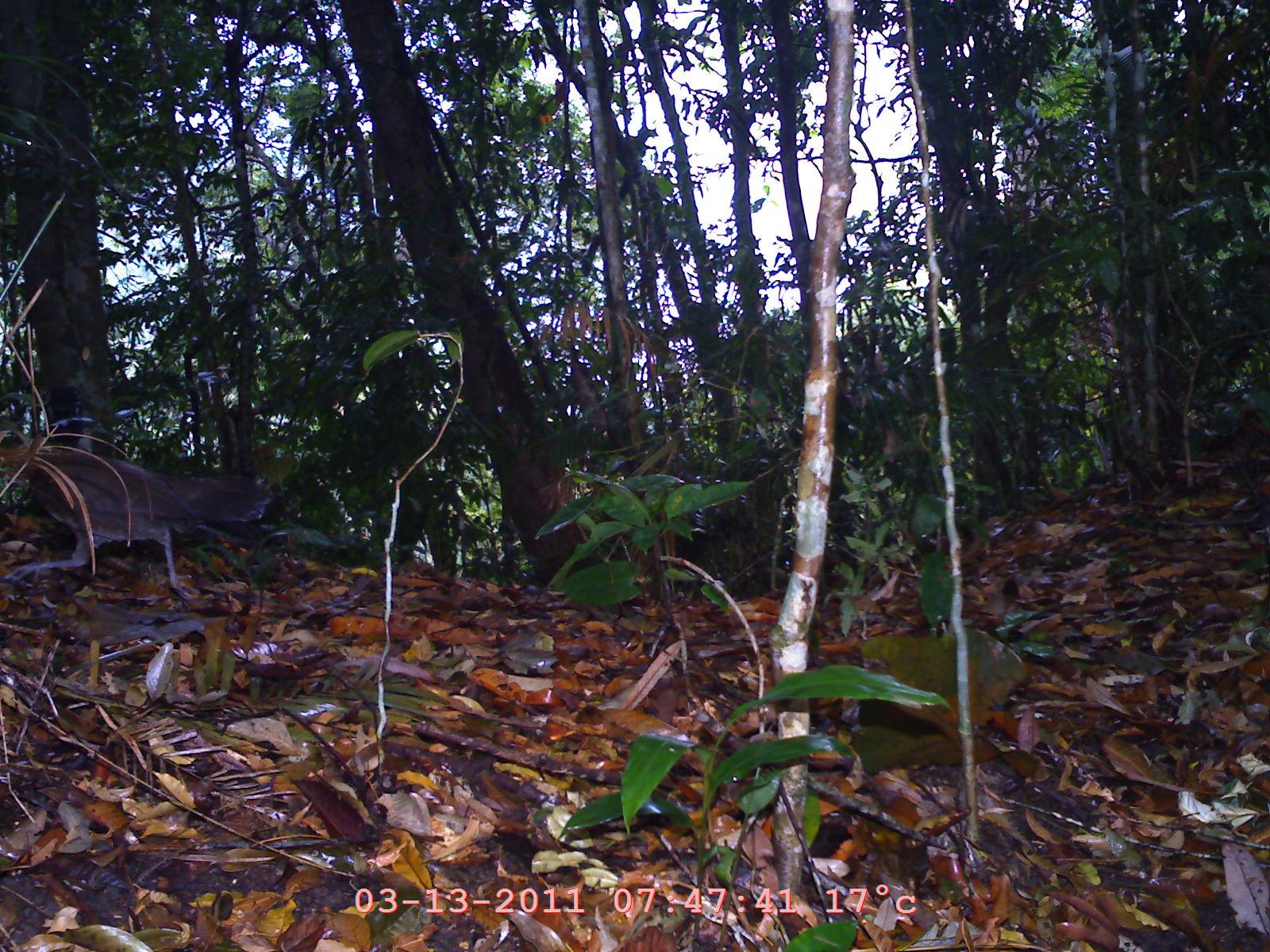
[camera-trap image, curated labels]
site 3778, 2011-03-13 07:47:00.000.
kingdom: Animalia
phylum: Chordata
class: Aves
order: Galliformes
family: Phasianidae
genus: Gallus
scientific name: Gallus gallus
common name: red junglefowl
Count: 1.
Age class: adult.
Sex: female.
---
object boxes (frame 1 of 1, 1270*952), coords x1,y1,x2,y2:
gallus gallus: 0,441,270,596